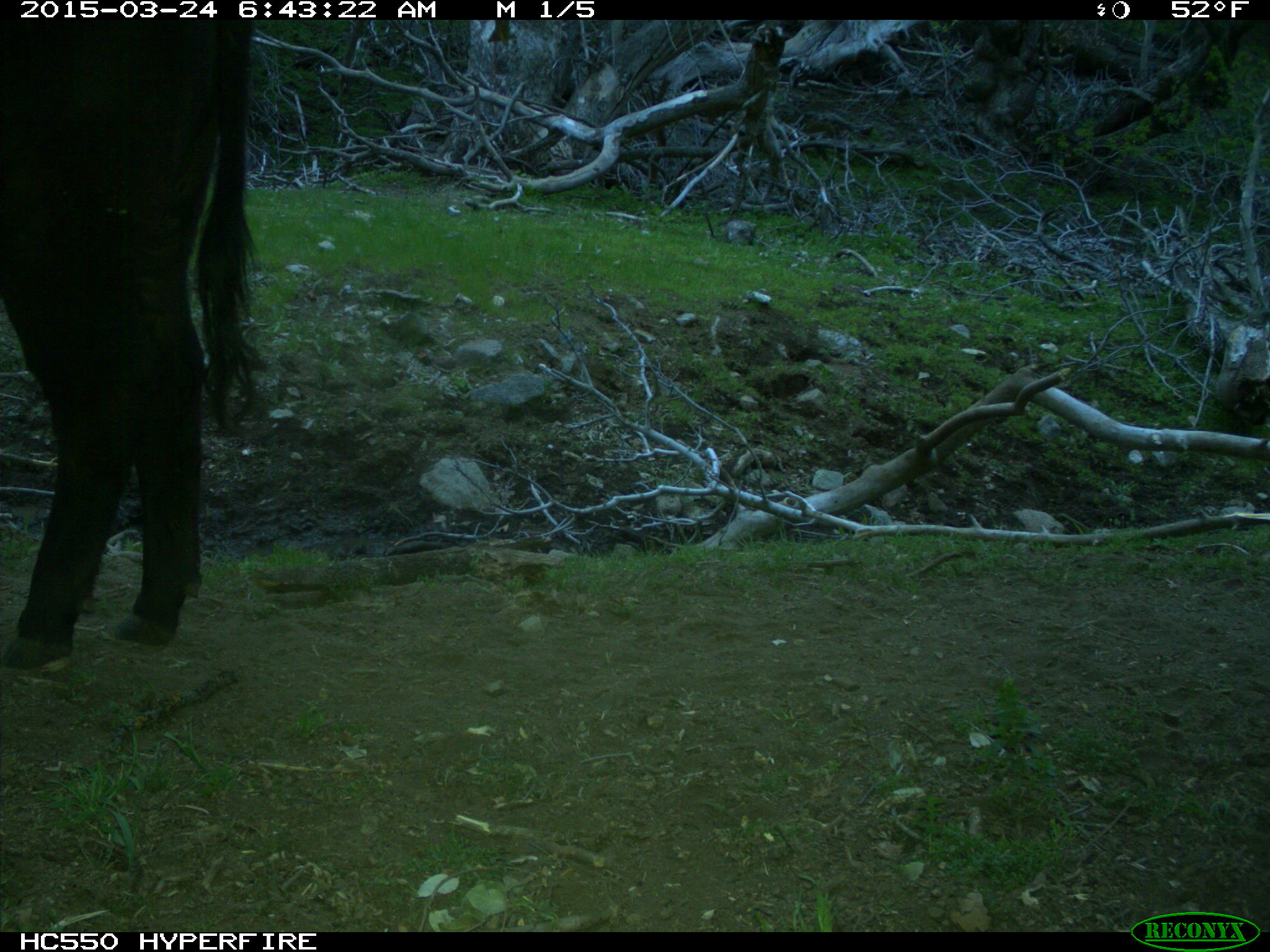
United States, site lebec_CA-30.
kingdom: Animalia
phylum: Chordata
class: Mammalia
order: Artiodactyla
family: Bovidae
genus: Bos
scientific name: Bos taurus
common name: domestic cow